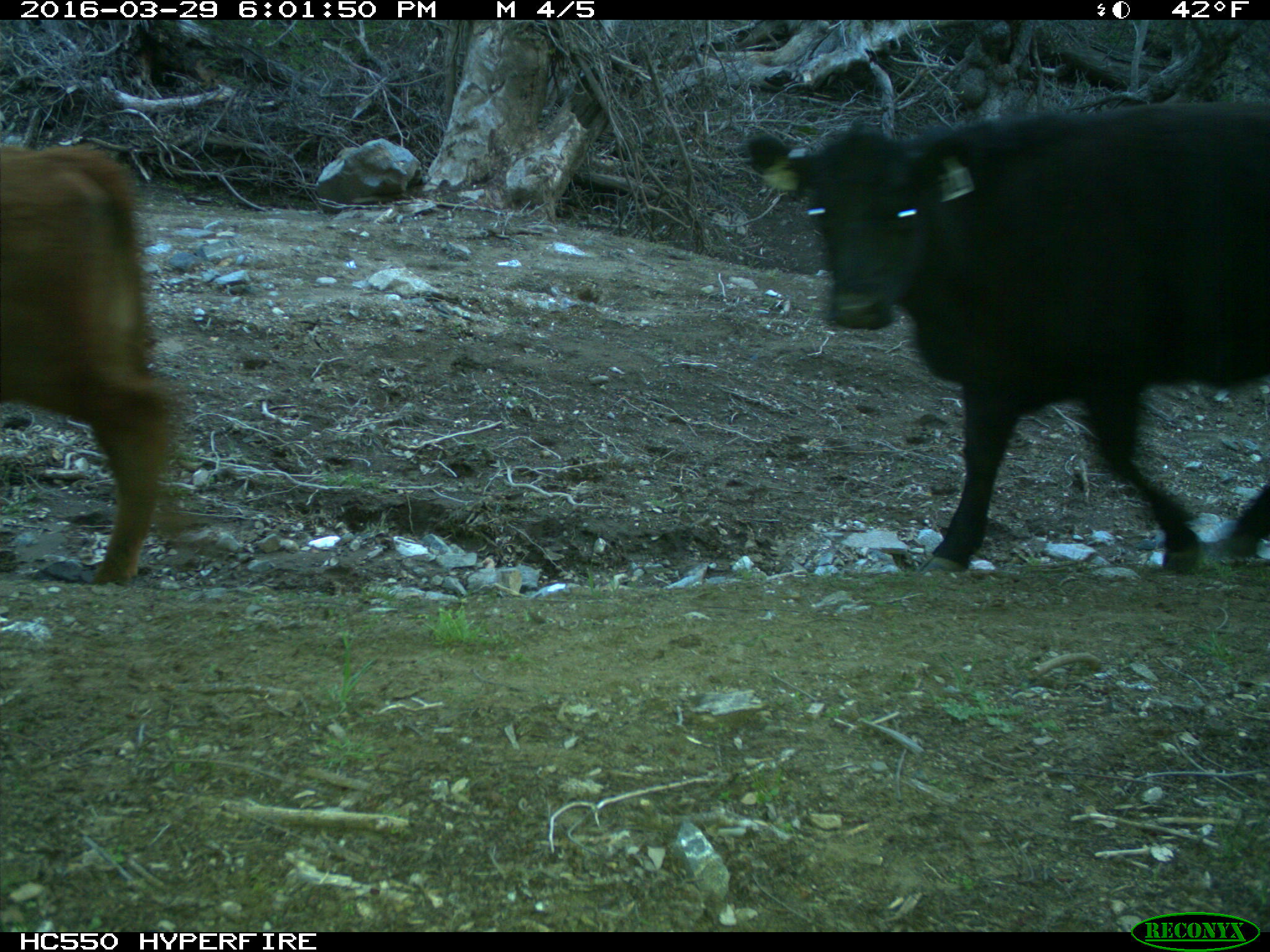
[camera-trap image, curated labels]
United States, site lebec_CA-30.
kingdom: Animalia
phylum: Chordata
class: Mammalia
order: Artiodactyla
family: Bovidae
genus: Bos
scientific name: Bos taurus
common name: domestic cow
Bos taurus (domestic cow).